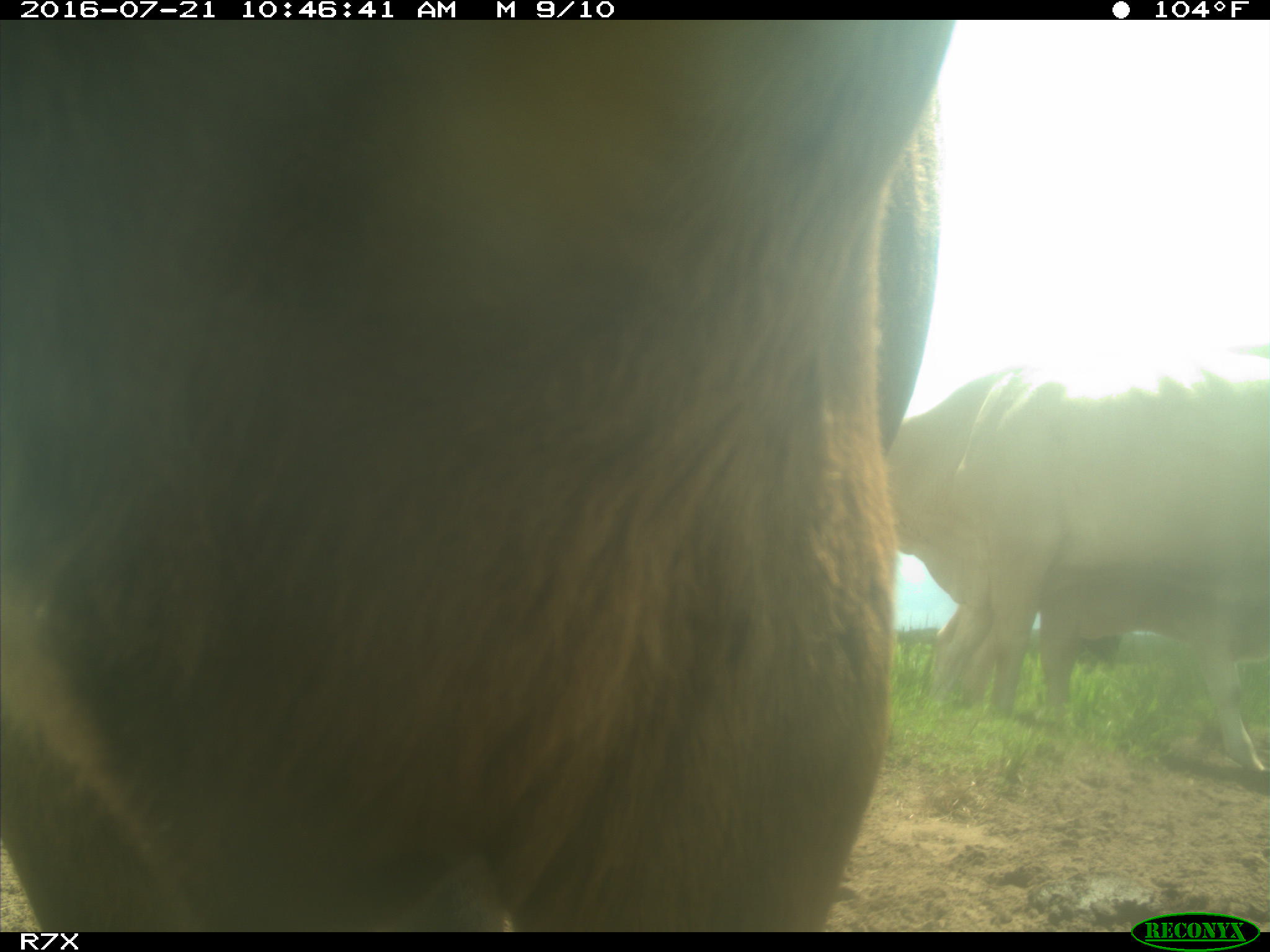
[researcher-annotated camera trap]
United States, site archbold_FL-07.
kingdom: Animalia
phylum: Chordata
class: Mammalia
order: Artiodactyla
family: Bovidae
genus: Bos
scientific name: Bos taurus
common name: domestic cow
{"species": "Bos taurus (domestic cow)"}